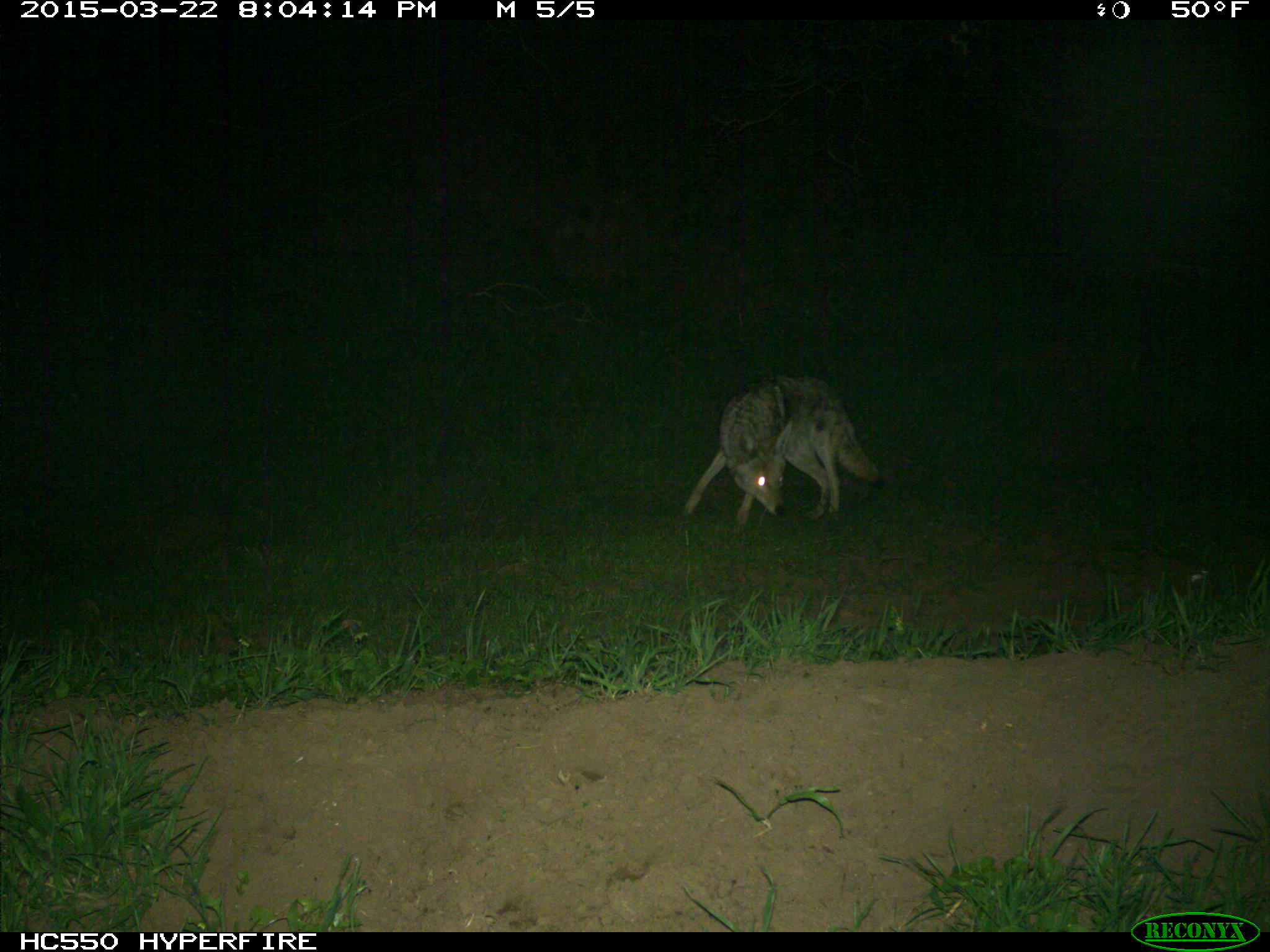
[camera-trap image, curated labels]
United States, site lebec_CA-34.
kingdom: Animalia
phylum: Chordata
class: Mammalia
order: Carnivora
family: Canidae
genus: Canis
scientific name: Canis latrans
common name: coyote